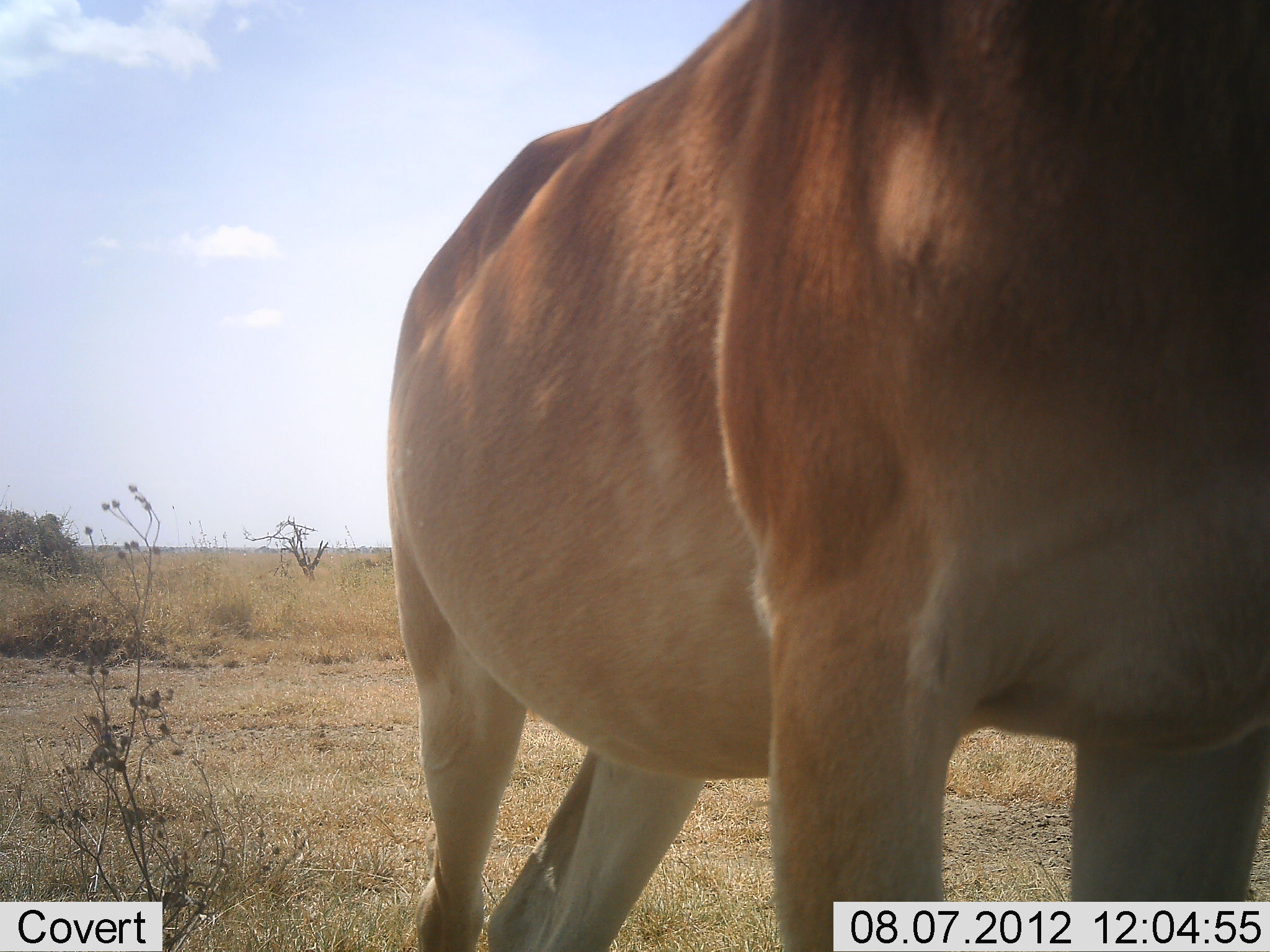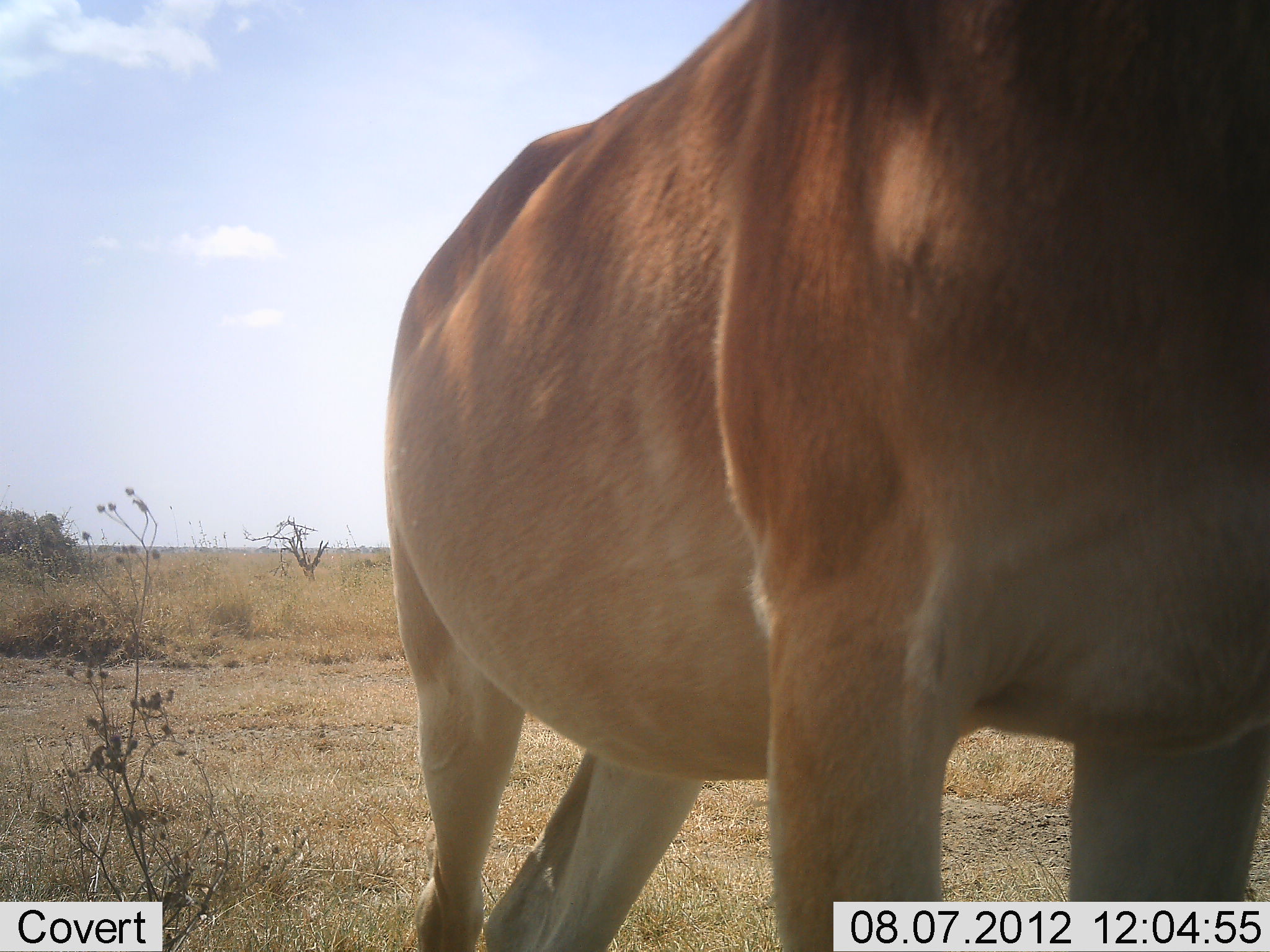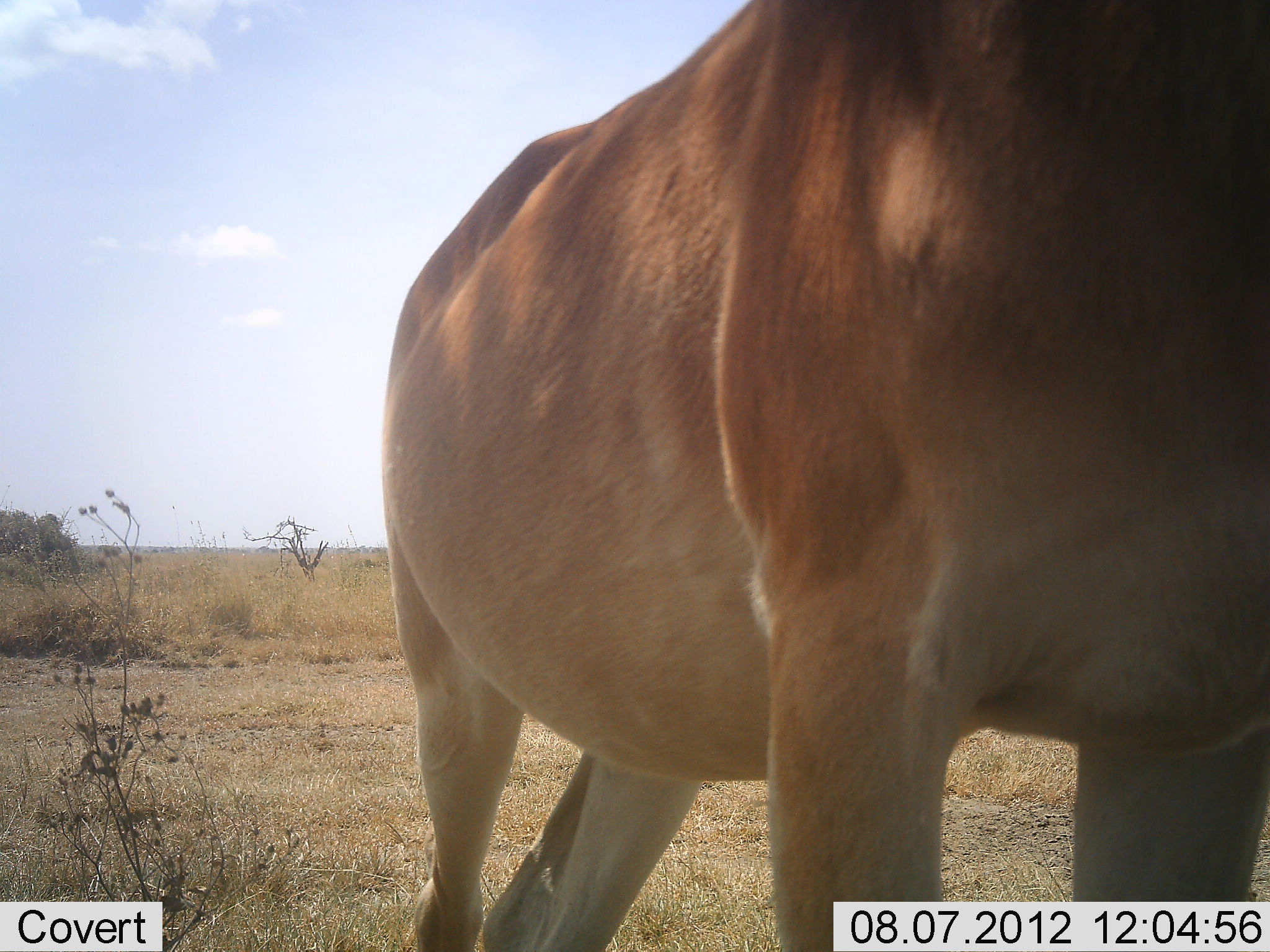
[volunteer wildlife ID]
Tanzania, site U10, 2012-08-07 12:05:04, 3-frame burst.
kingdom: Animalia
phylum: Chordata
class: Mammalia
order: Artiodactyla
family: Bovidae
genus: Alcelaphus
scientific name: Alcelaphus buselaphus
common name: hartebeest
Hartebeest (Alcelaphus buselaphus), count 1. Behavior (volunteer vote fractions): standing 100%, resting 10%, moving 0%, interacting 0%. Young present (vote fraction): 0%. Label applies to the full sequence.